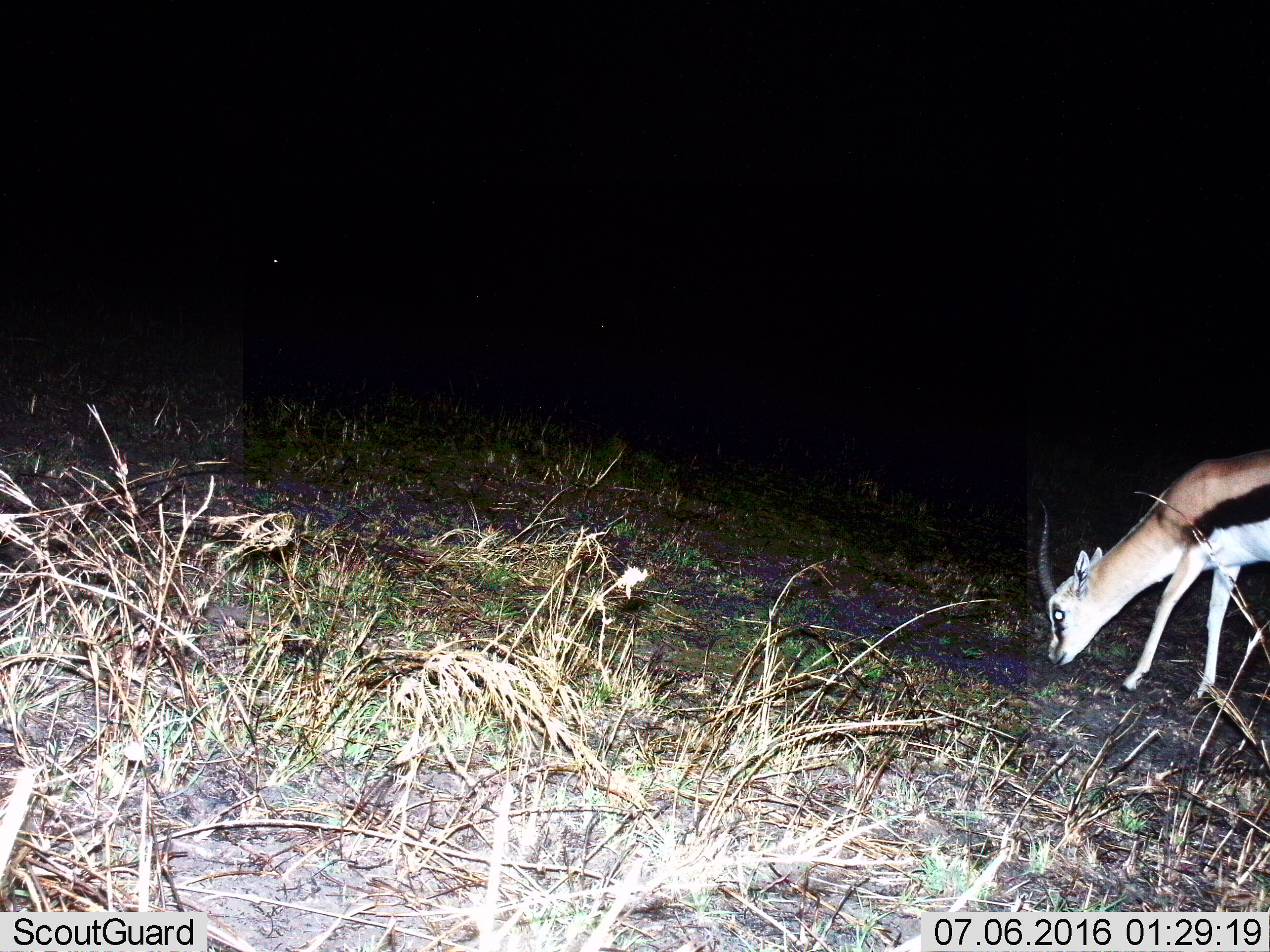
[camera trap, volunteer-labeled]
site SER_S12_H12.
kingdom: Animalia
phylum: Chordata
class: Mammalia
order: Artiodactyla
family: Bovidae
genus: Eudorcas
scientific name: Eudorcas thomsonii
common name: thomson's gazelle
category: gazellethomsons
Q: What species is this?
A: Gazellethomsons (thomson's gazelle) (Eudorcas thomsonii).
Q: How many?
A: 1.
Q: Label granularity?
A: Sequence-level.